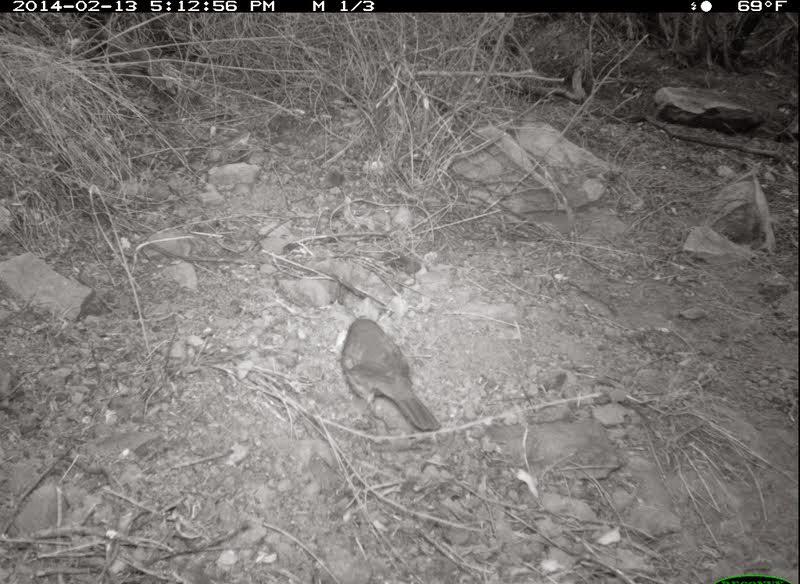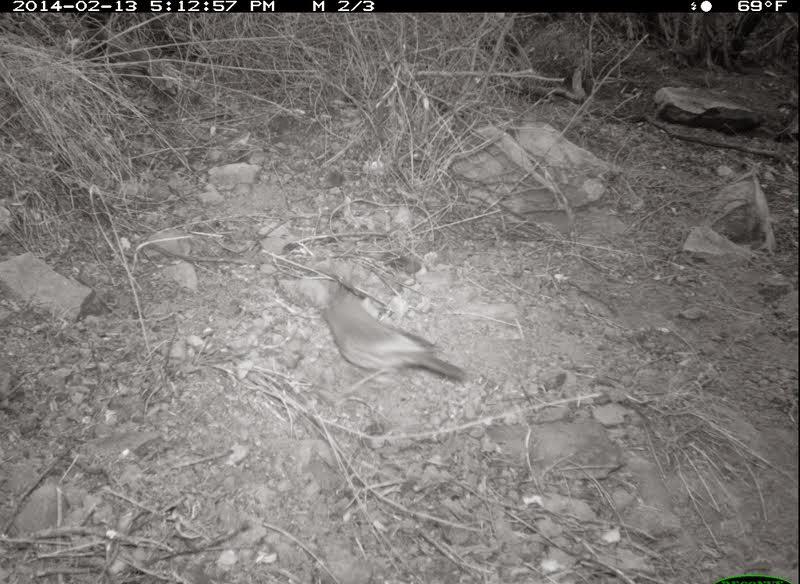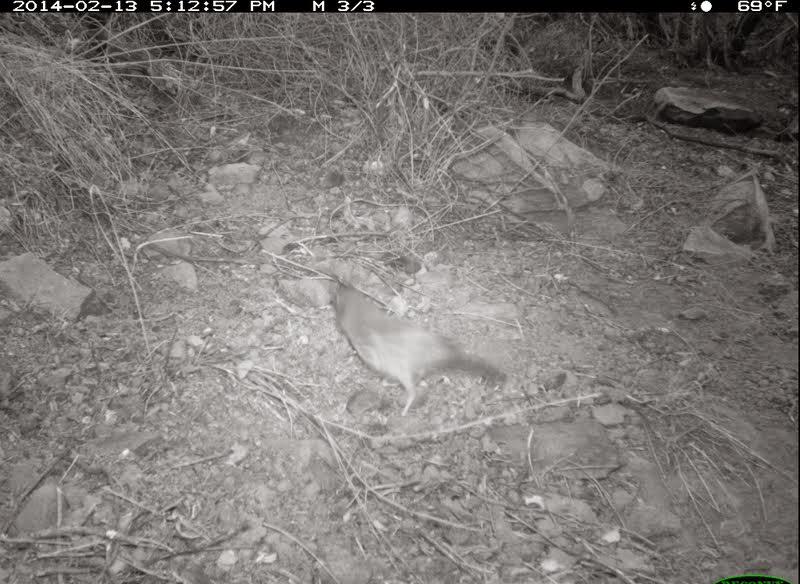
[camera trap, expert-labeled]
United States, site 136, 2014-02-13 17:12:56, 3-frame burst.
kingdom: Animalia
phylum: Chordata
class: Aves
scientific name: Aves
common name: bird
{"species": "bird (Aves)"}